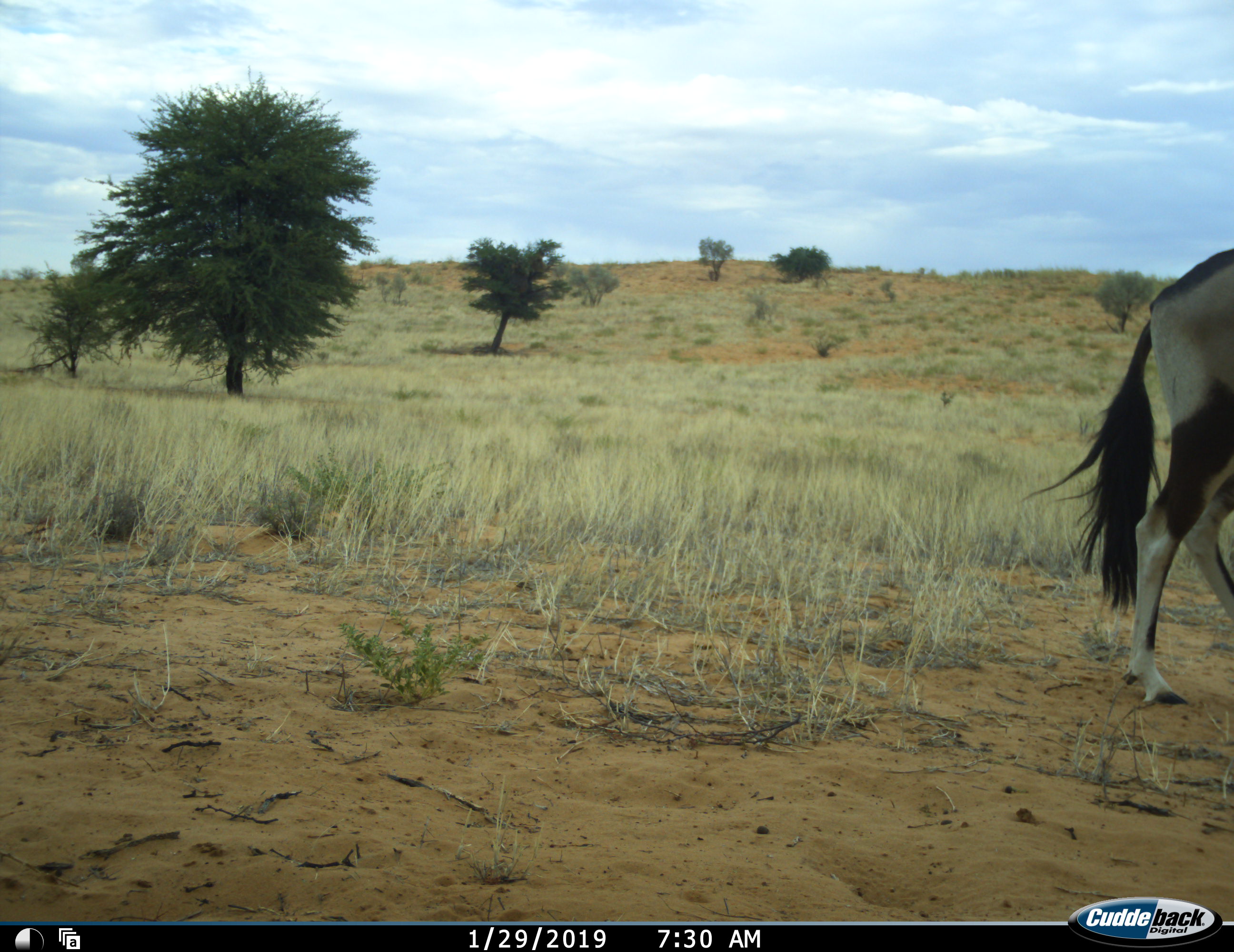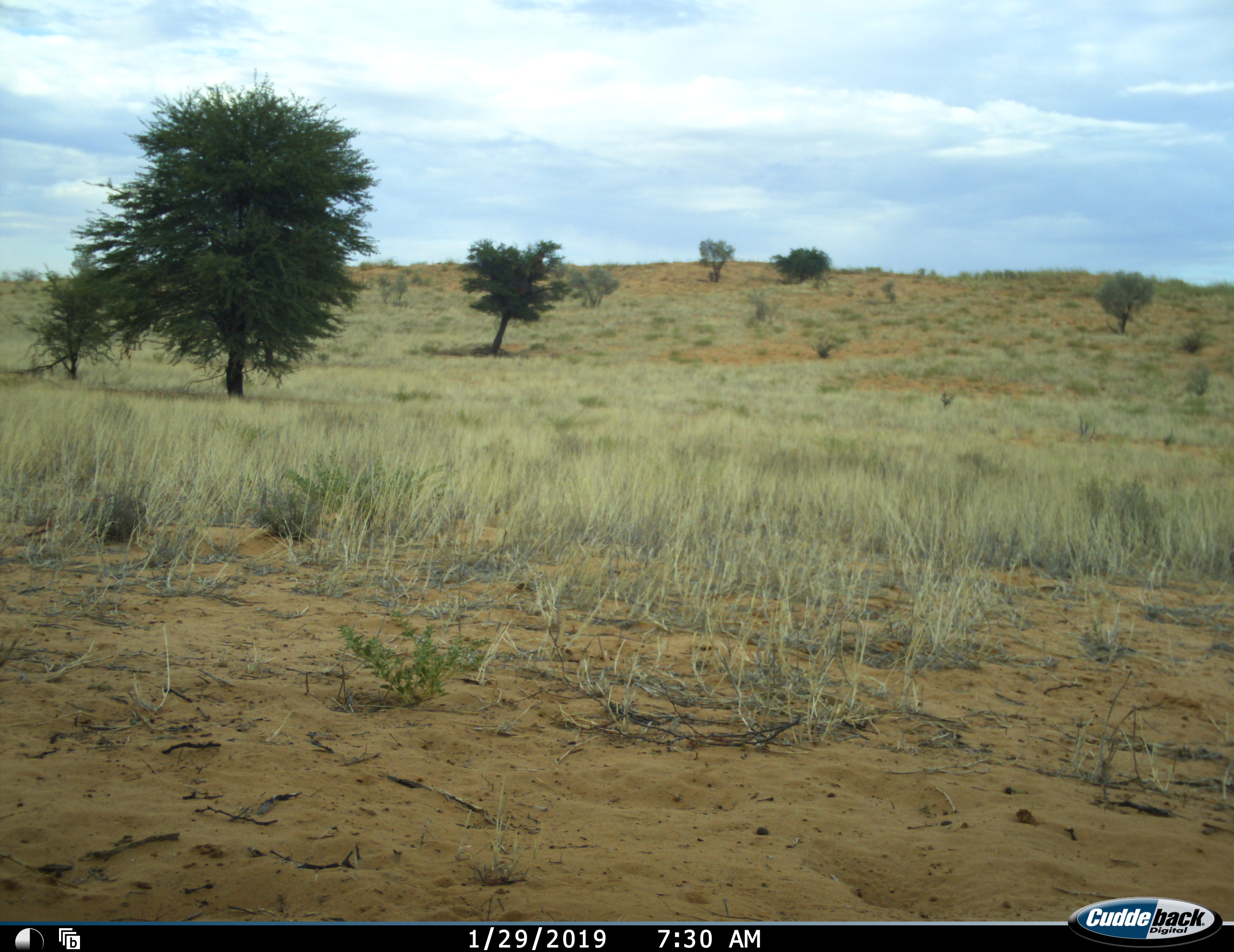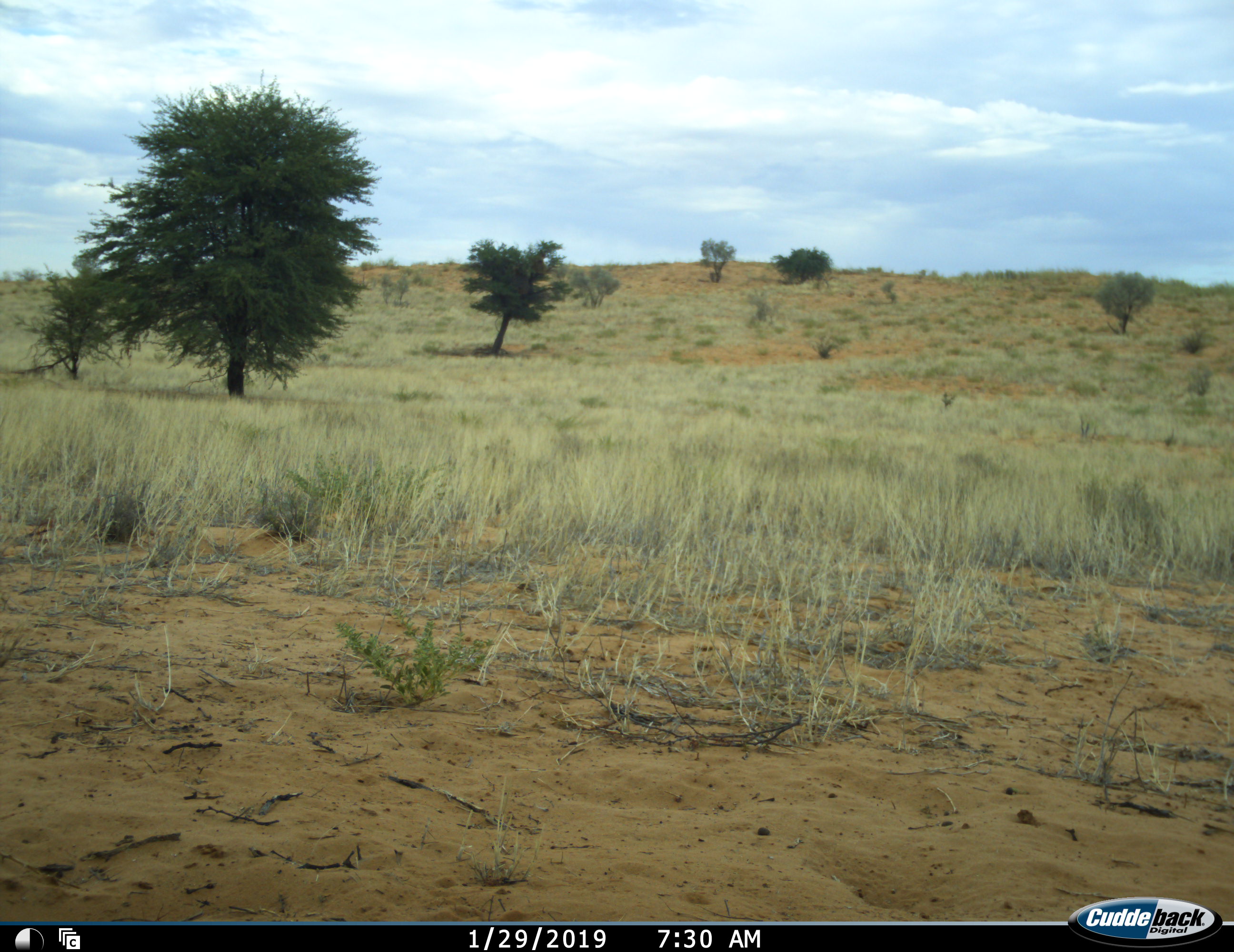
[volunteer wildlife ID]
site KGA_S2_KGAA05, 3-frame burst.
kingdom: Animalia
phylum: Chordata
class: Mammalia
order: Artiodactyla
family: Bovidae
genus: Oryx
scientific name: Oryx gazella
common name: gemsbok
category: oryx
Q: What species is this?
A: Oryx (gemsbok) (Oryx gazella).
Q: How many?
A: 1.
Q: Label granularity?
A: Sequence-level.